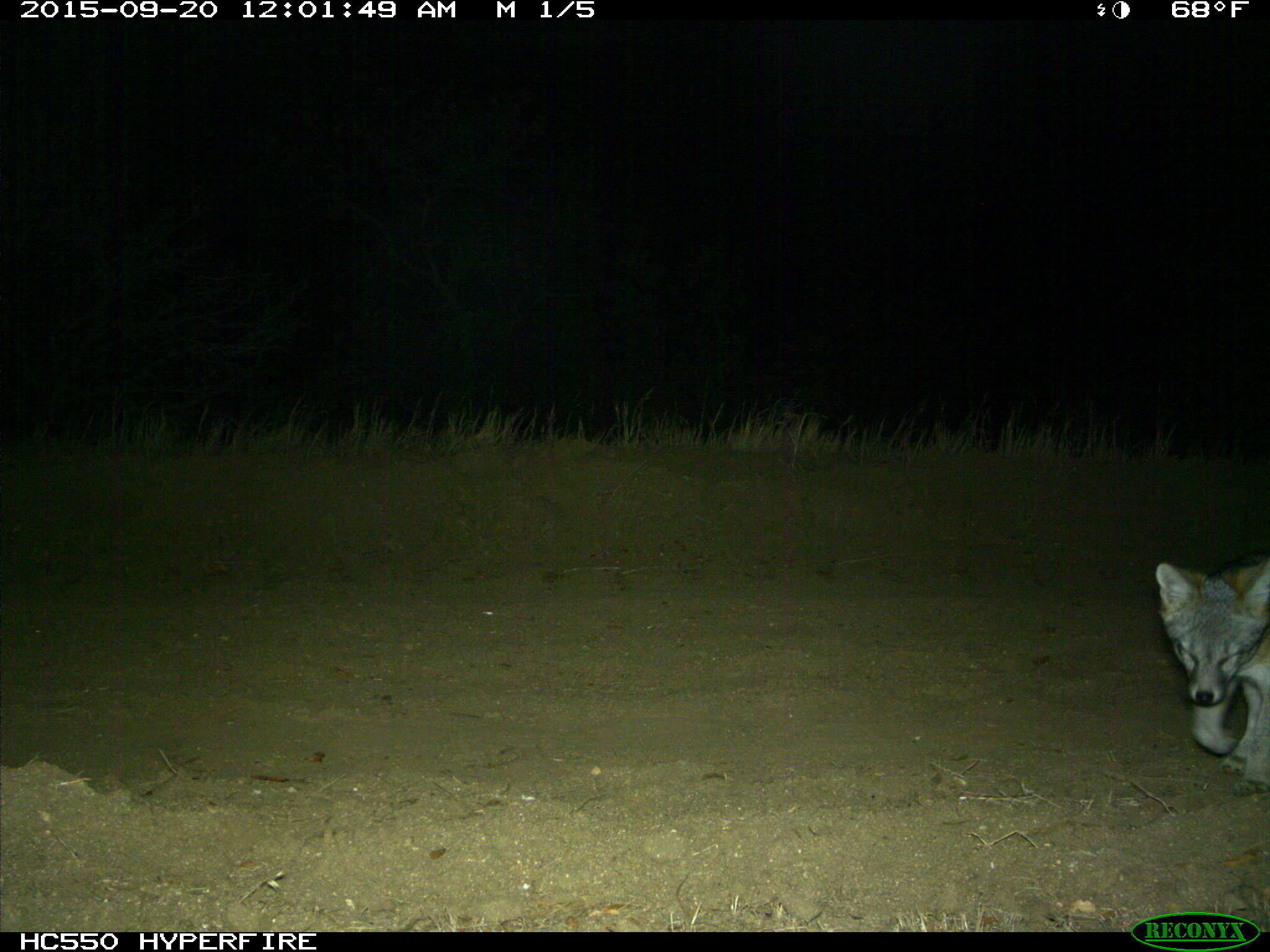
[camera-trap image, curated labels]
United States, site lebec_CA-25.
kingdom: Animalia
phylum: Chordata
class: Mammalia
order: Carnivora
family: Canidae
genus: Urocyon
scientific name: Urocyon cinereoargenteus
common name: gray fox